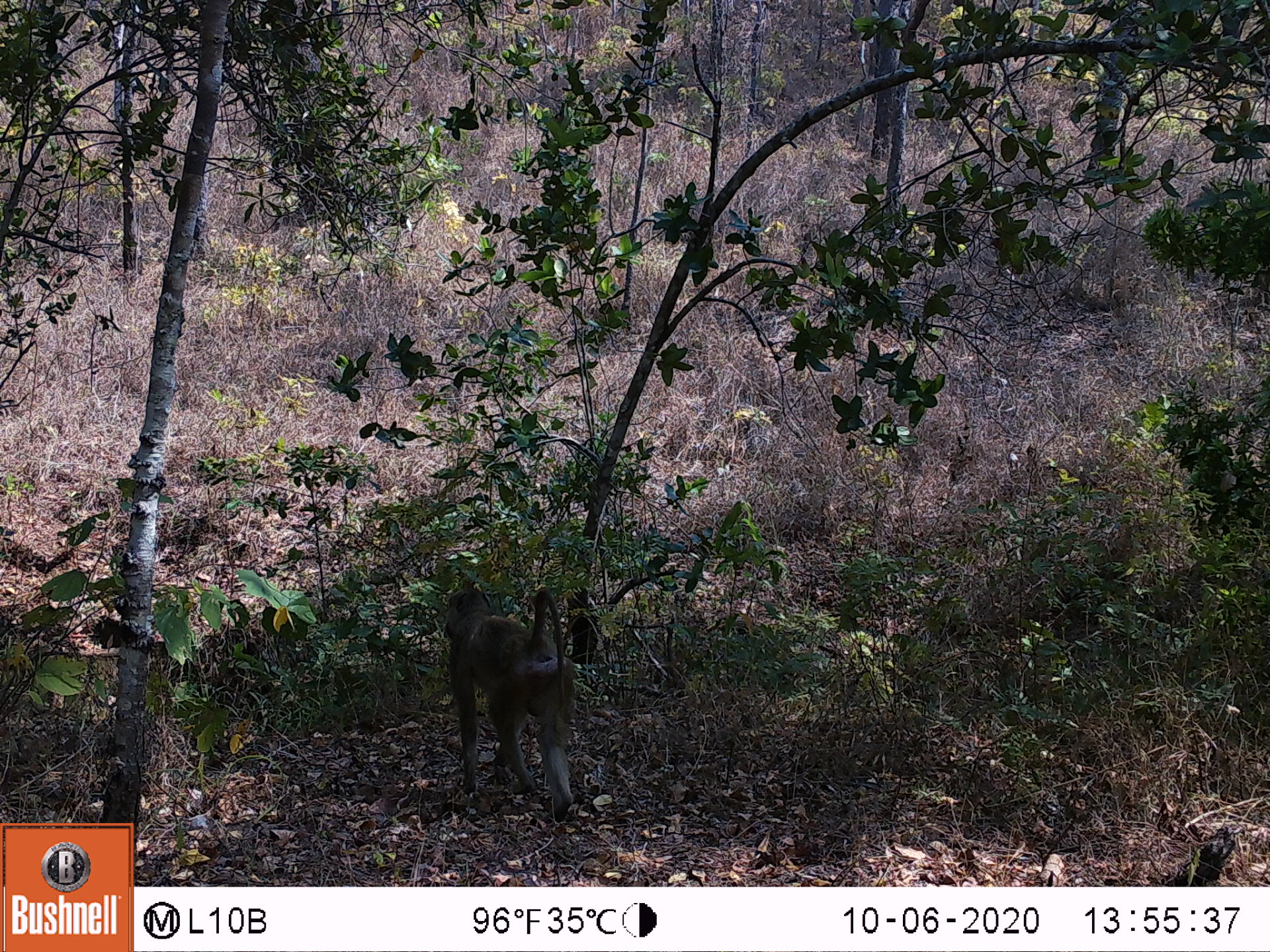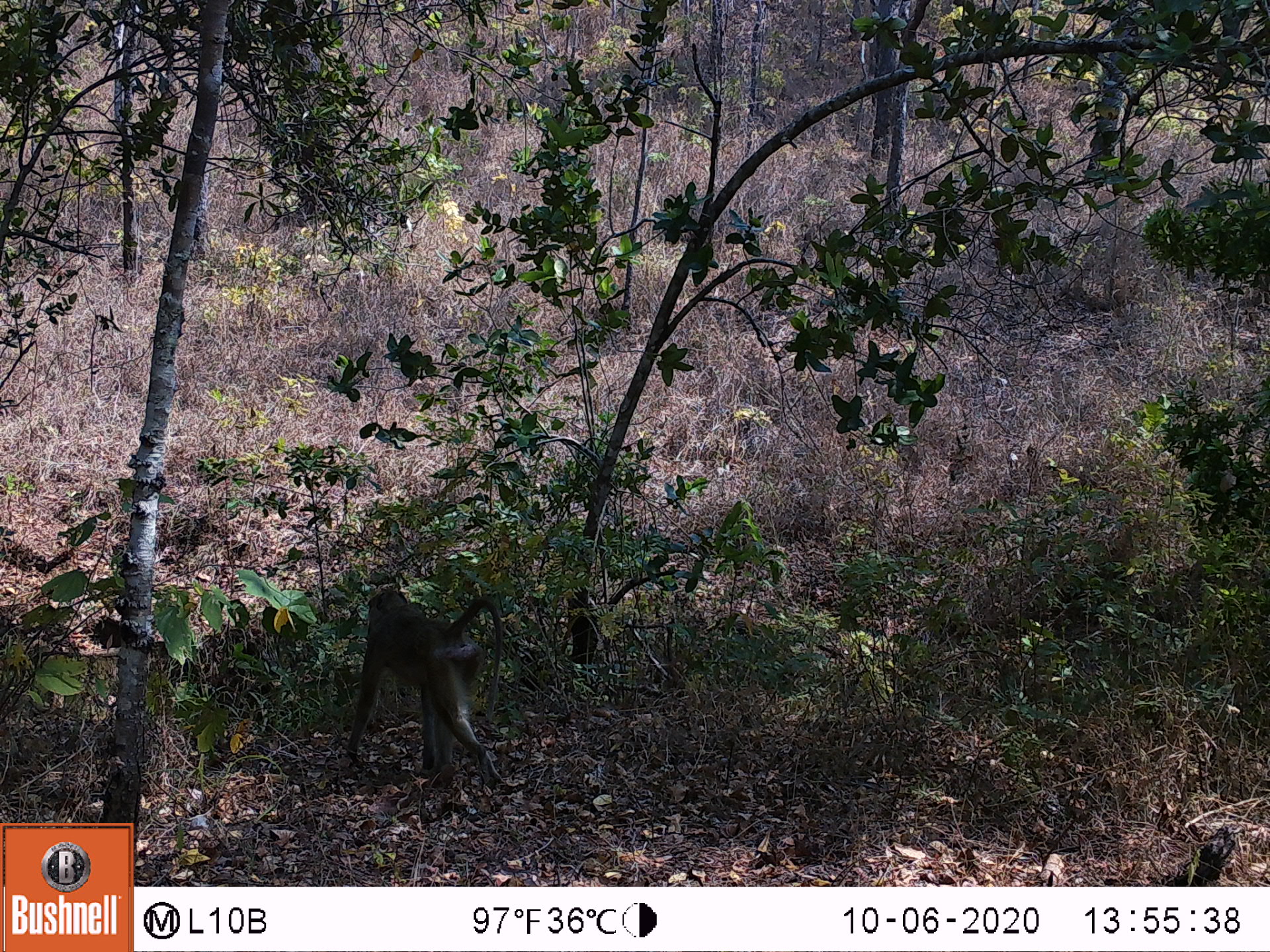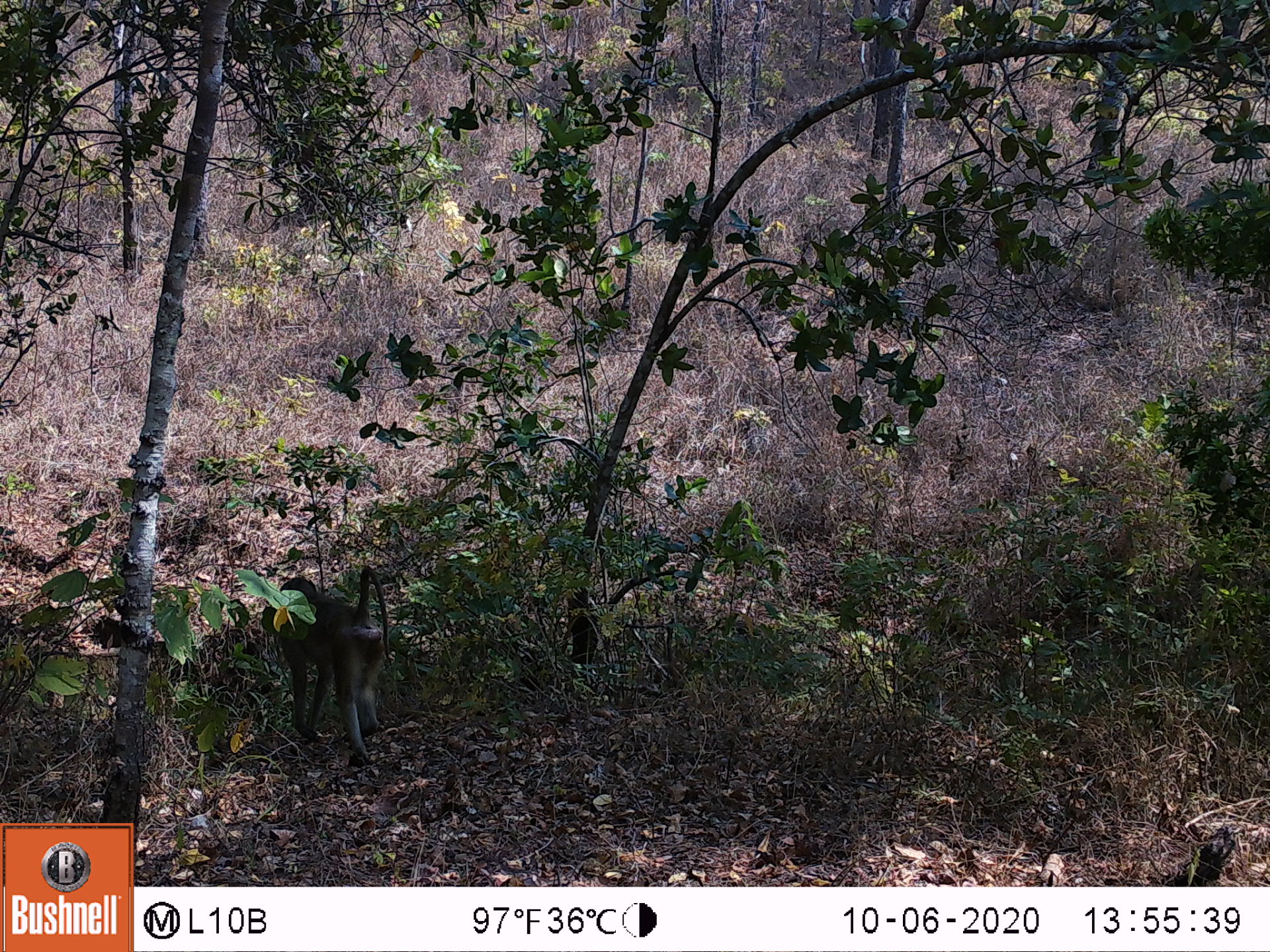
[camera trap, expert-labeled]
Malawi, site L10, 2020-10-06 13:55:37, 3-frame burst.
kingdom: Animalia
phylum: Chordata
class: Mammalia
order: Primates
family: Cercopithecidae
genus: Papio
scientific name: Papio cynocephalus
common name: yellow baboon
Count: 1.